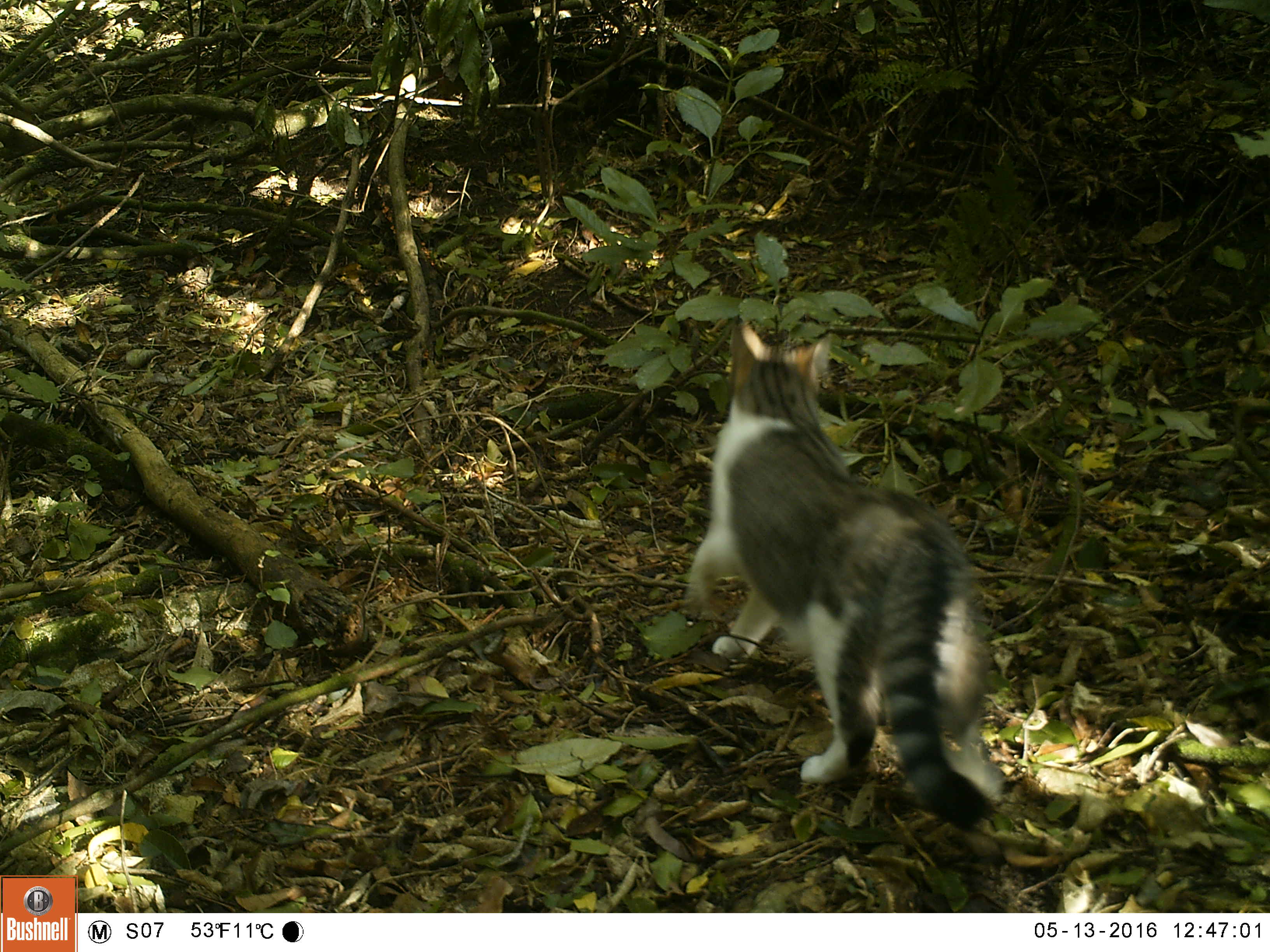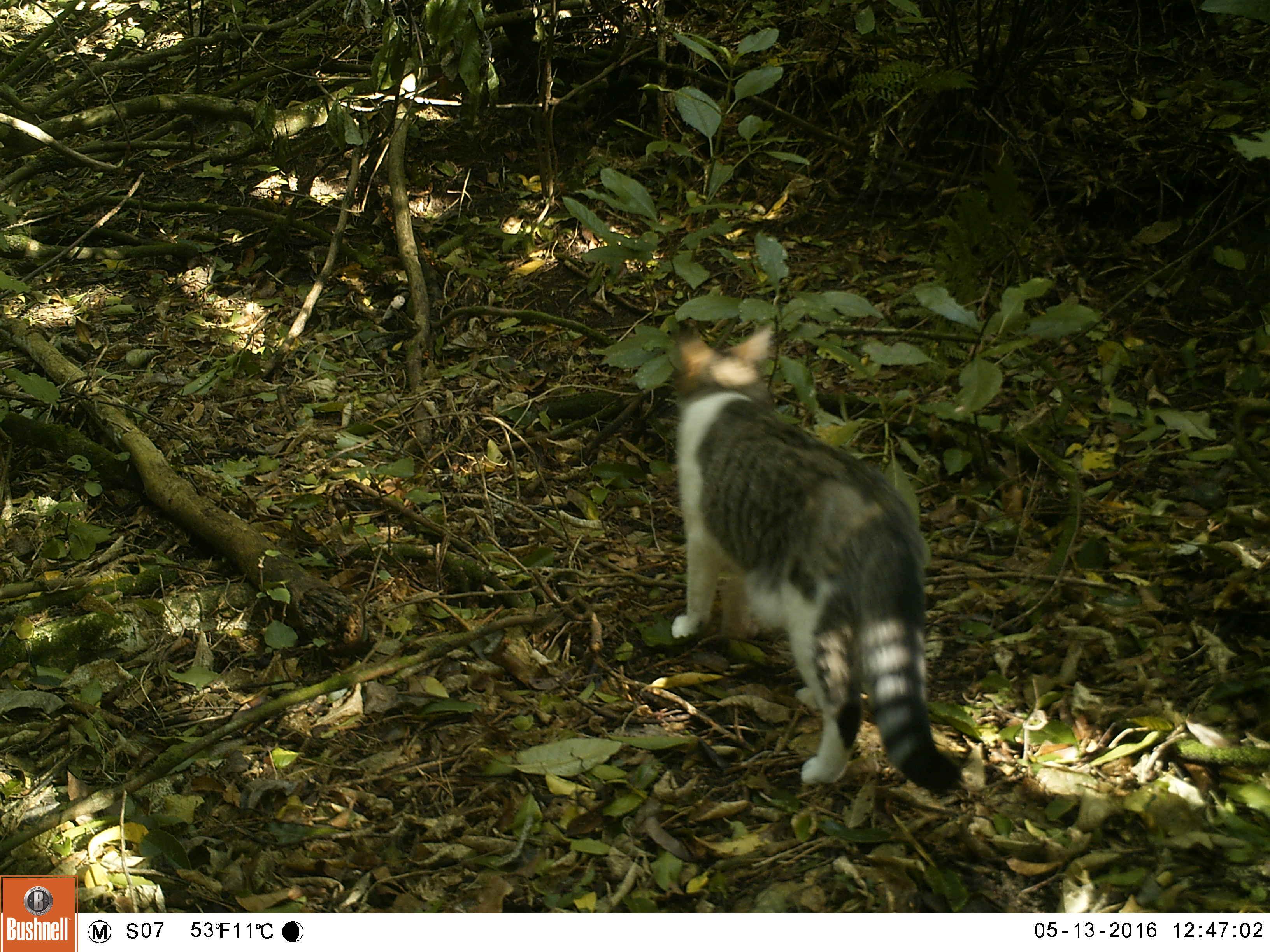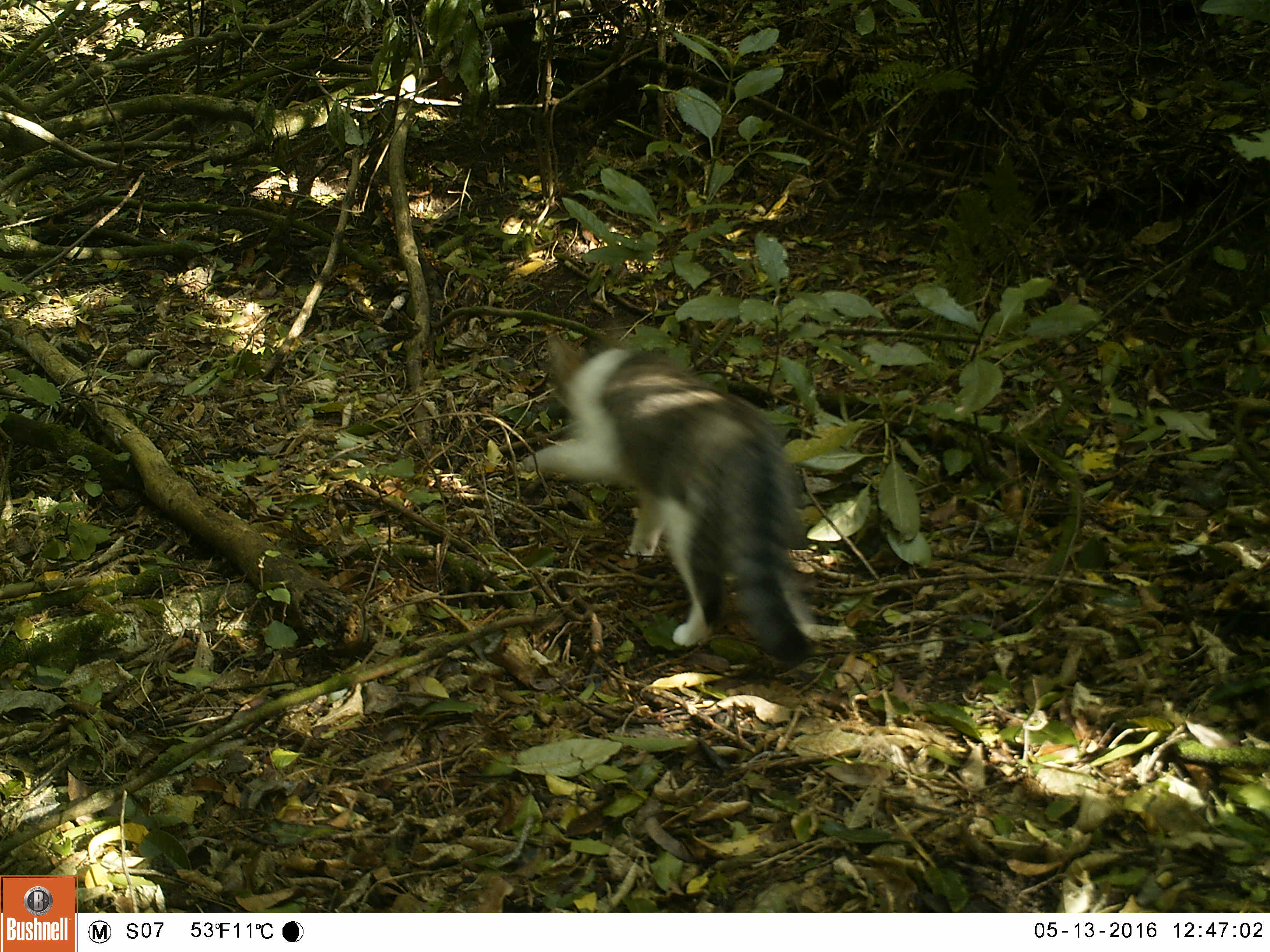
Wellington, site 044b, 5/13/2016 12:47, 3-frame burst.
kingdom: Animalia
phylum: Chordata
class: Mammalia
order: Carnivora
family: Felidae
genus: Felis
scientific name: Felis catus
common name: cat